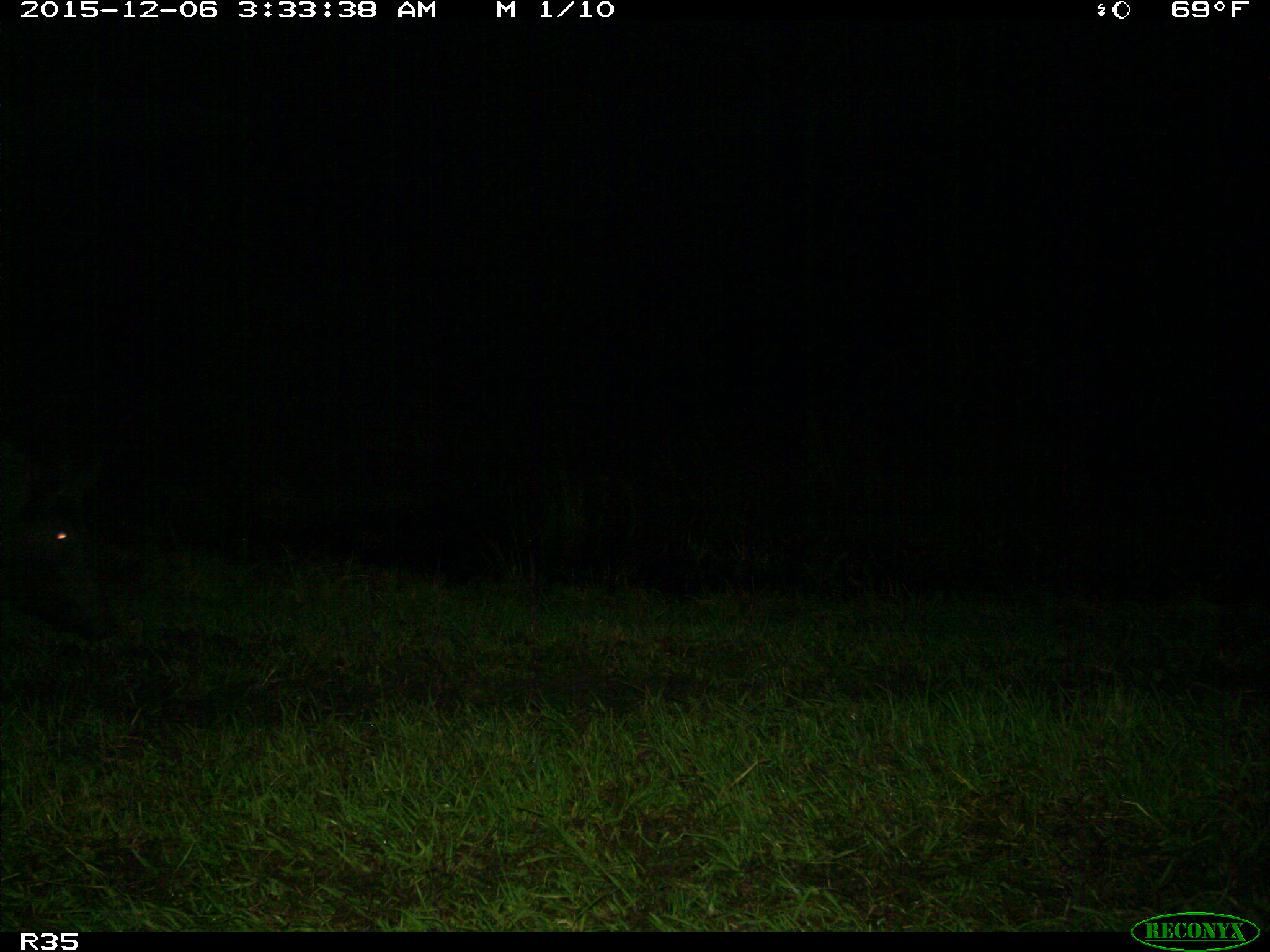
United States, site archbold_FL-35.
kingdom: Animalia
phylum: Chordata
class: Mammalia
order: Artiodactyla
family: Suidae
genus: Sus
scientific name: Sus scrofa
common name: wild boar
Sus scrofa (wild boar).